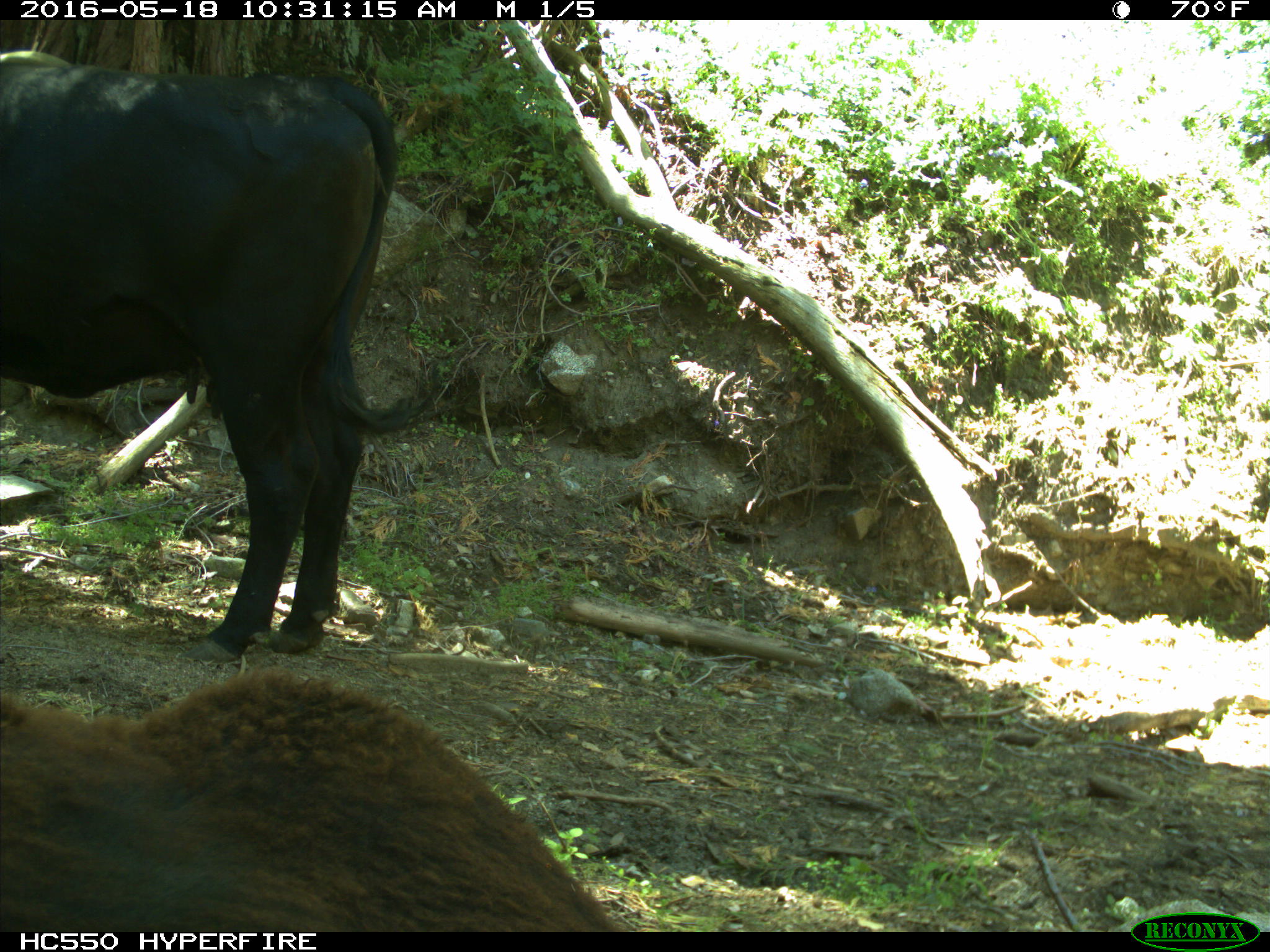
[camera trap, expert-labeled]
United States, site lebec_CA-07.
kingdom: Animalia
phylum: Chordata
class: Mammalia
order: Artiodactyla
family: Bovidae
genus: Bos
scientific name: Bos taurus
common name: domestic cow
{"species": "Bos taurus (domestic cow)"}